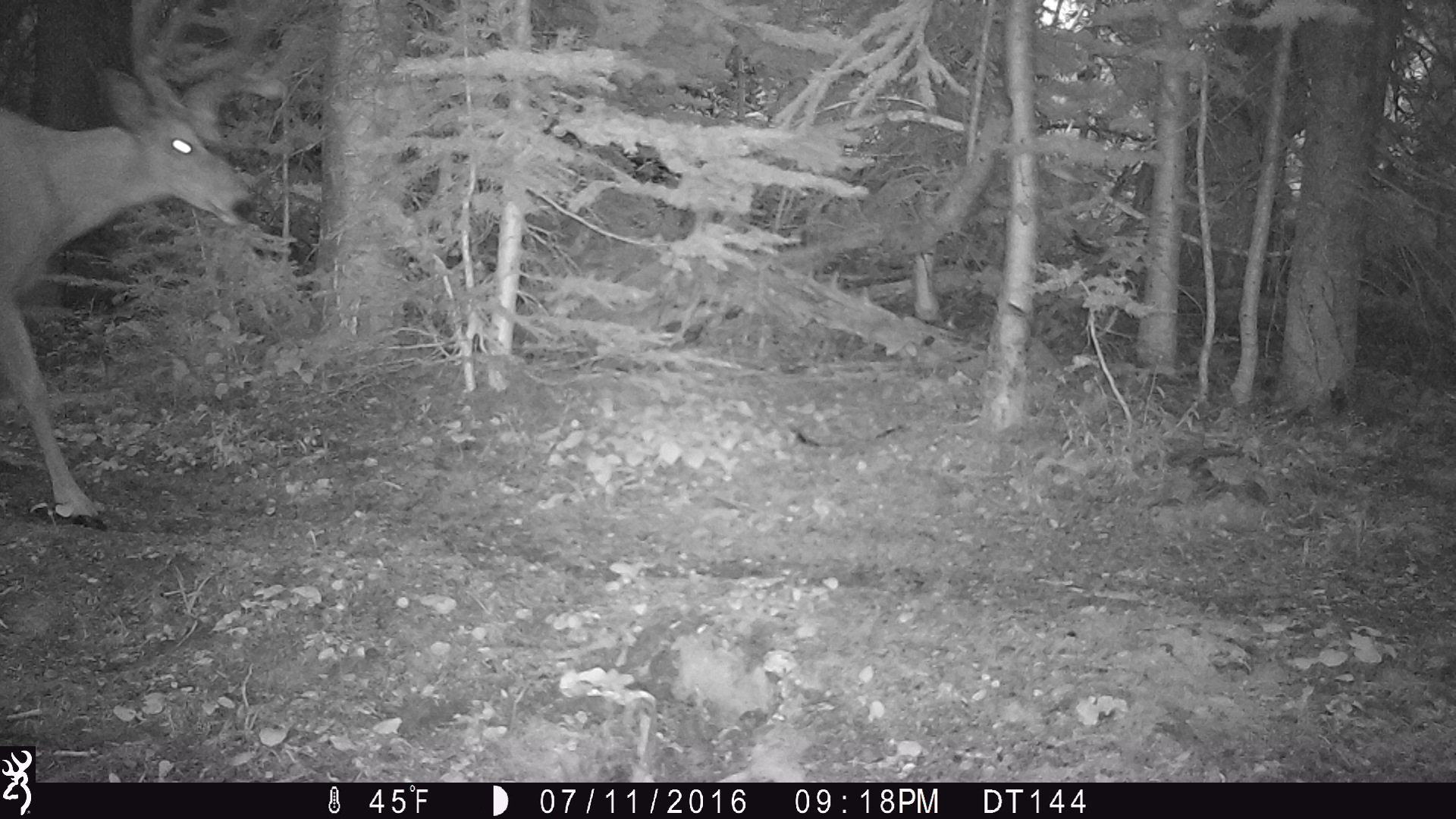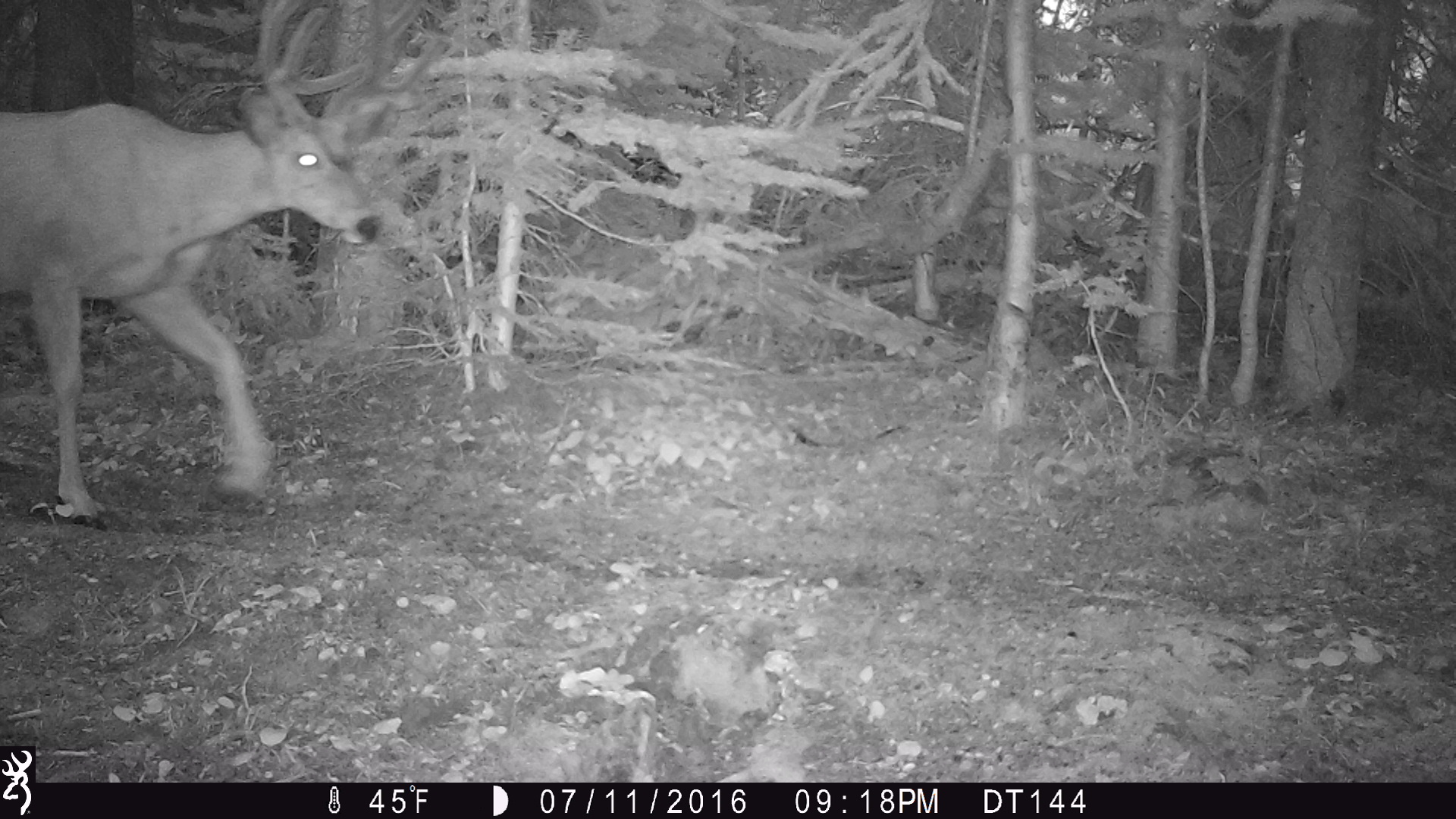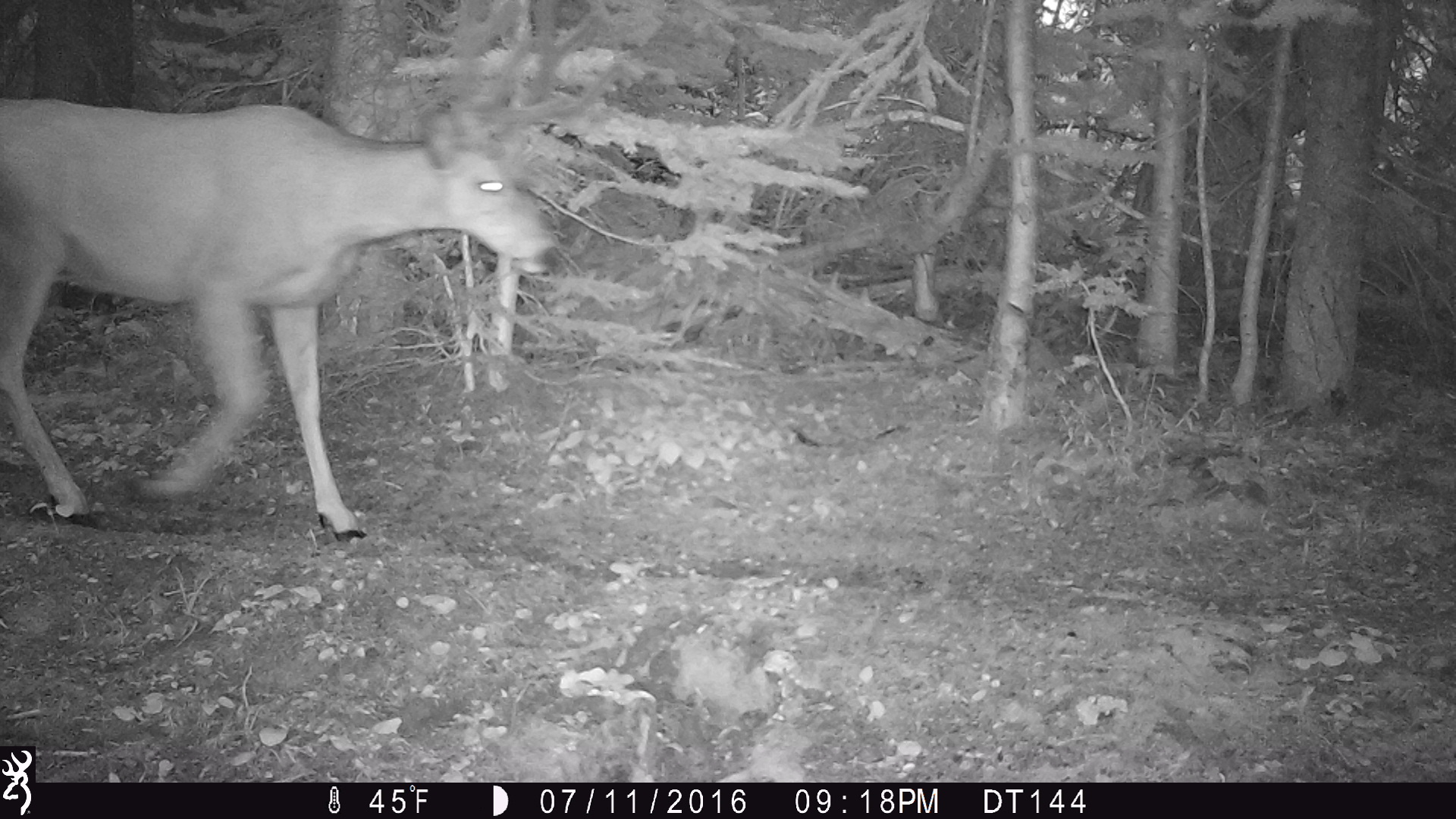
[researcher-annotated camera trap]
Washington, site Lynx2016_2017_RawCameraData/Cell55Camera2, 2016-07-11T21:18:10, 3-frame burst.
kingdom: Animalia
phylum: Chordata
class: Mammalia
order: Artiodactyla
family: Cervidae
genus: Odocoileus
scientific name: Odocoileus hemionus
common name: mule deer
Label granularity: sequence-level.